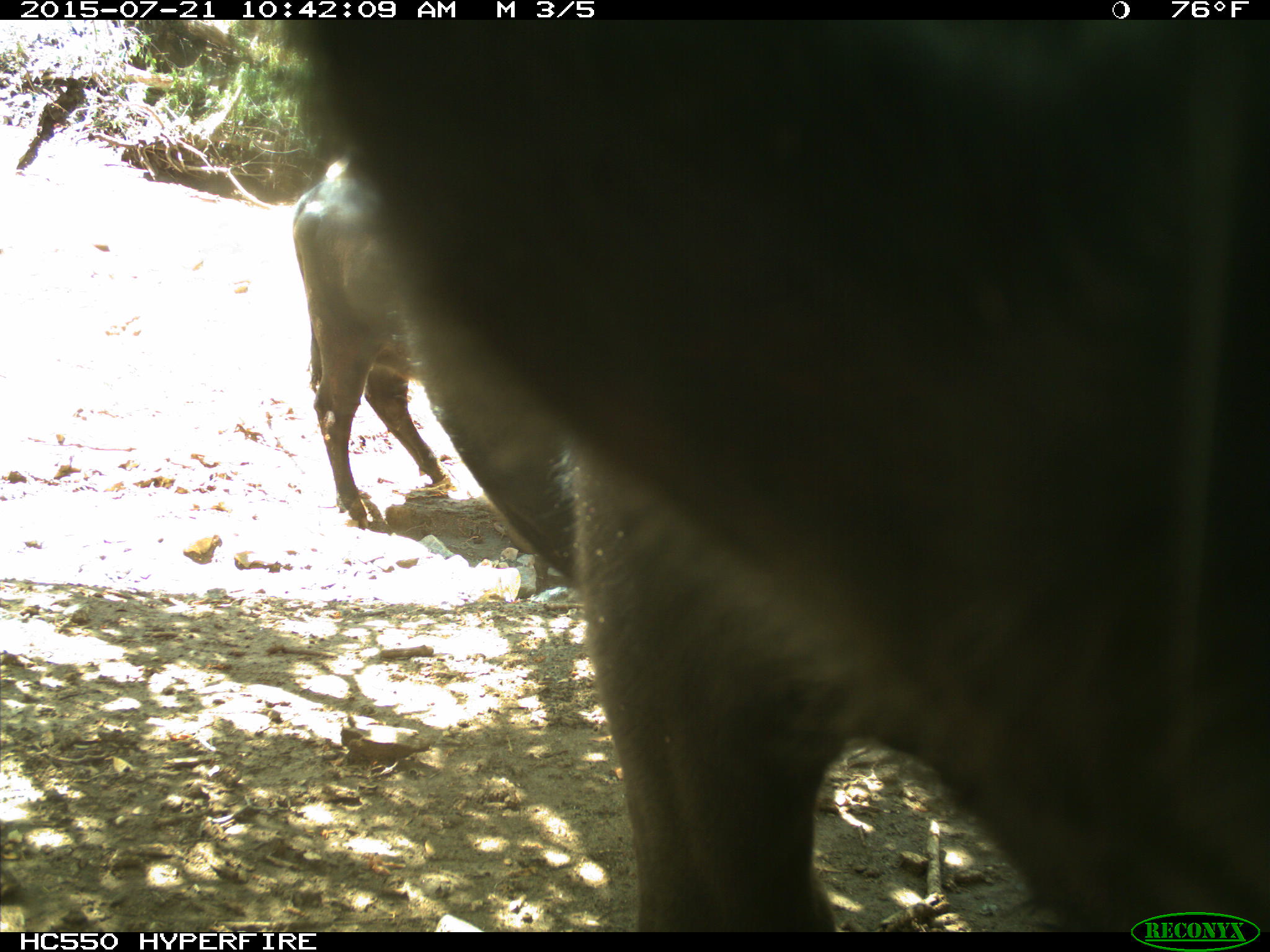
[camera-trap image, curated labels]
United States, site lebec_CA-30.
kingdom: Animalia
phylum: Chordata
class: Mammalia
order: Artiodactyla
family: Bovidae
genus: Bos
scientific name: Bos taurus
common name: domestic cow